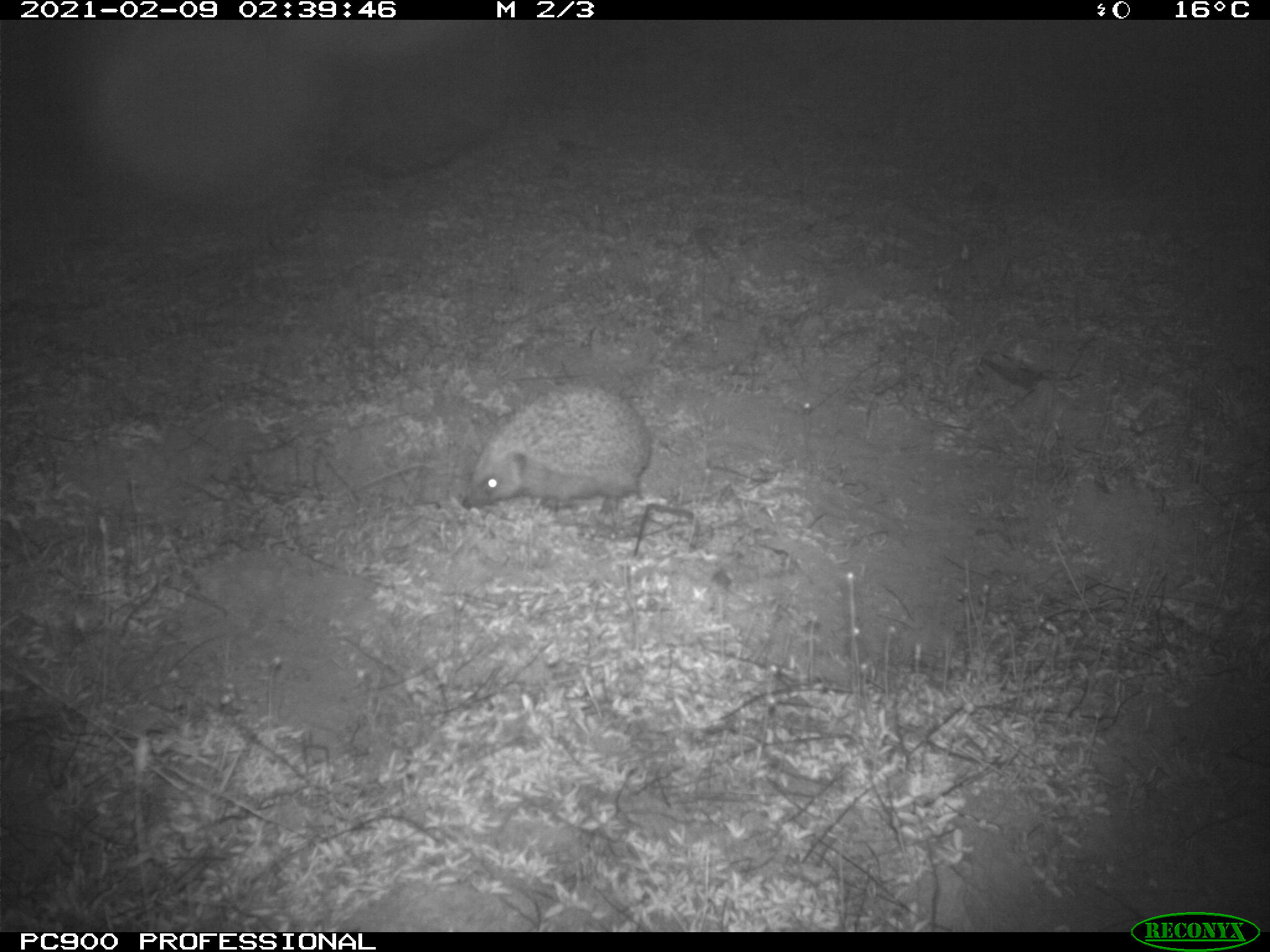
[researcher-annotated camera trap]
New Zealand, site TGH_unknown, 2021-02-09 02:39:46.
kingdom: Animalia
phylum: Chordata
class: Mammalia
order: Eulipotyphla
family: Erinaceidae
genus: Erinaceus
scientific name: Erinaceus europaeus europaeus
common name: european hedgehog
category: hedgehog